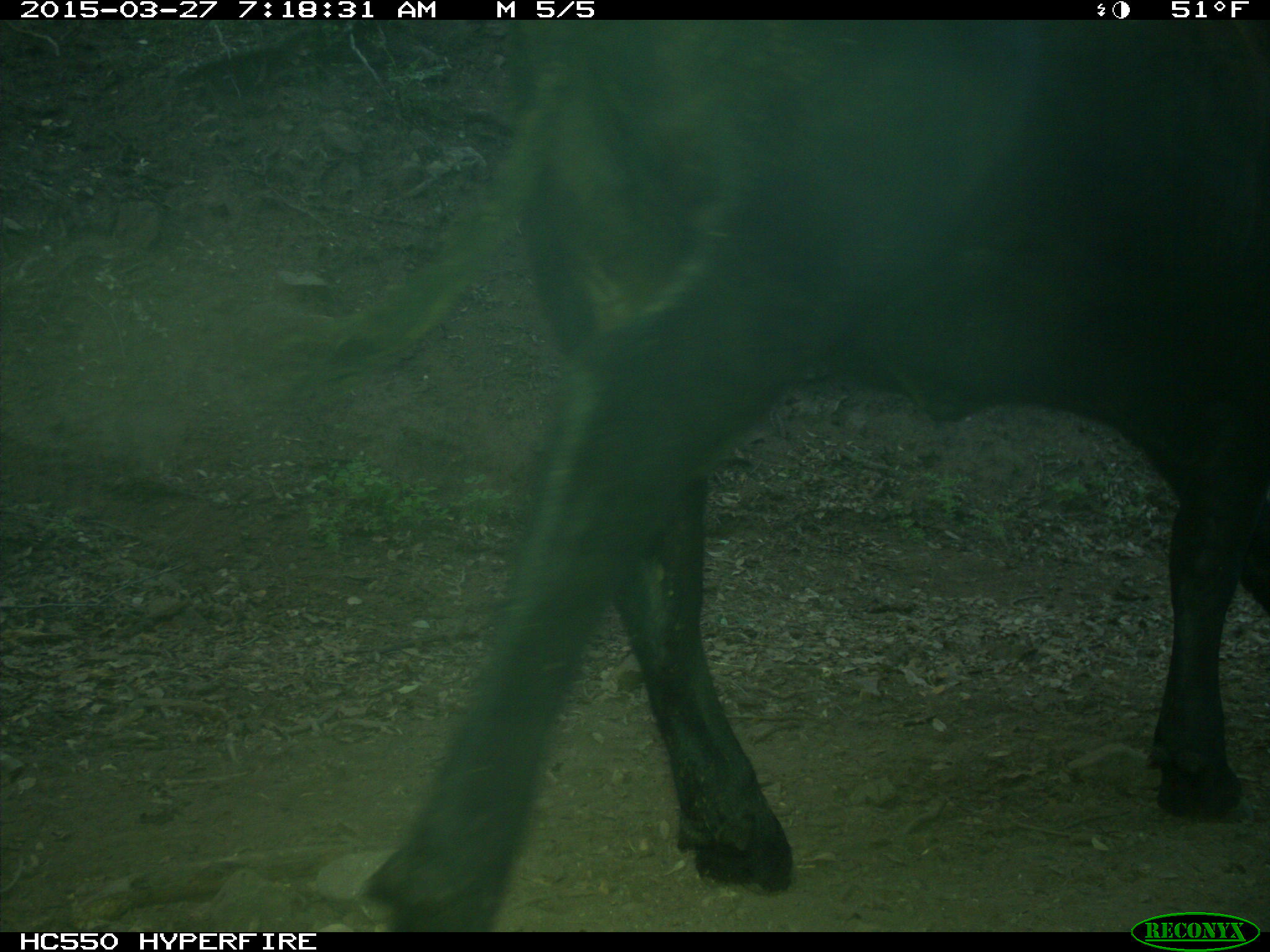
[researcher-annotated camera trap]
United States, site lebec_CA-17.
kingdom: Animalia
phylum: Chordata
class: Mammalia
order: Artiodactyla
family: Bovidae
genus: Bos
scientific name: Bos taurus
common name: domestic cow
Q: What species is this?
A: Bos taurus (domestic cow).